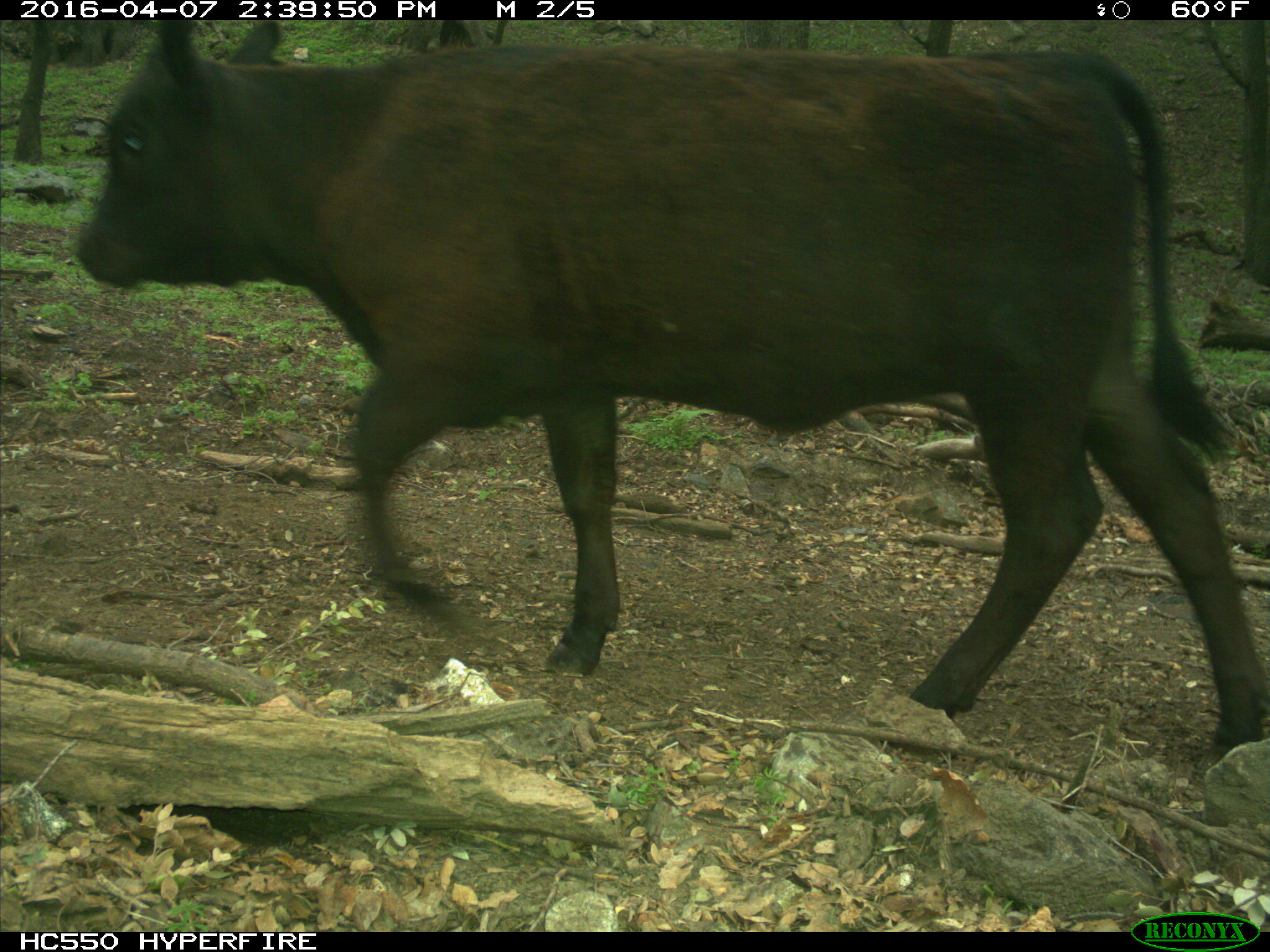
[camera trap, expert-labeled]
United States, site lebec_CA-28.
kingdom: Animalia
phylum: Chordata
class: Mammalia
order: Artiodactyla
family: Bovidae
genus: Bos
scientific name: Bos taurus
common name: domestic cow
Bos taurus (domestic cow).